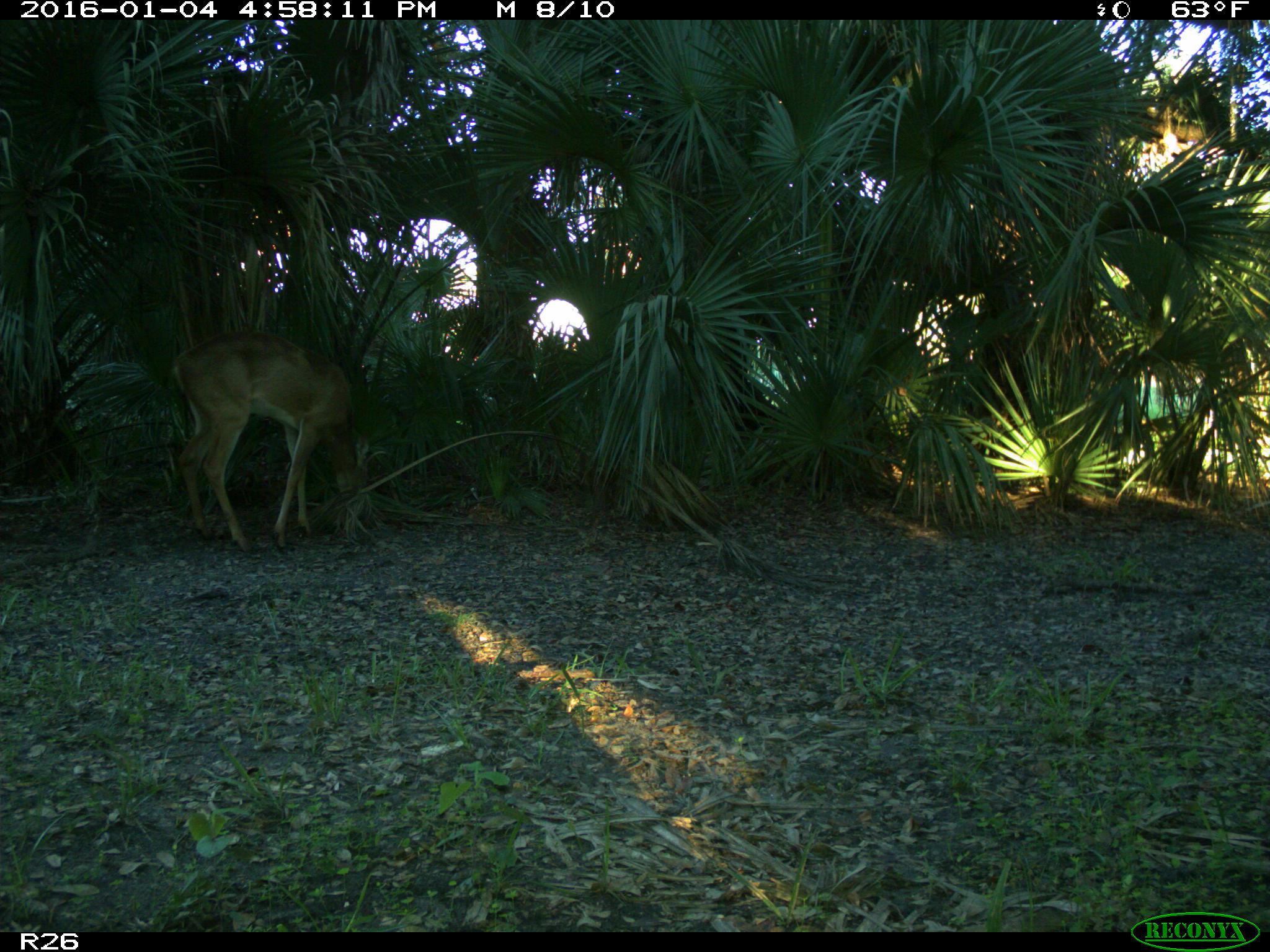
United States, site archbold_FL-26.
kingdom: Animalia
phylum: Chordata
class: Mammalia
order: Artiodactyla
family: Cervidae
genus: Odocoileus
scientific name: Odocoileus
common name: deer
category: unidentified deer